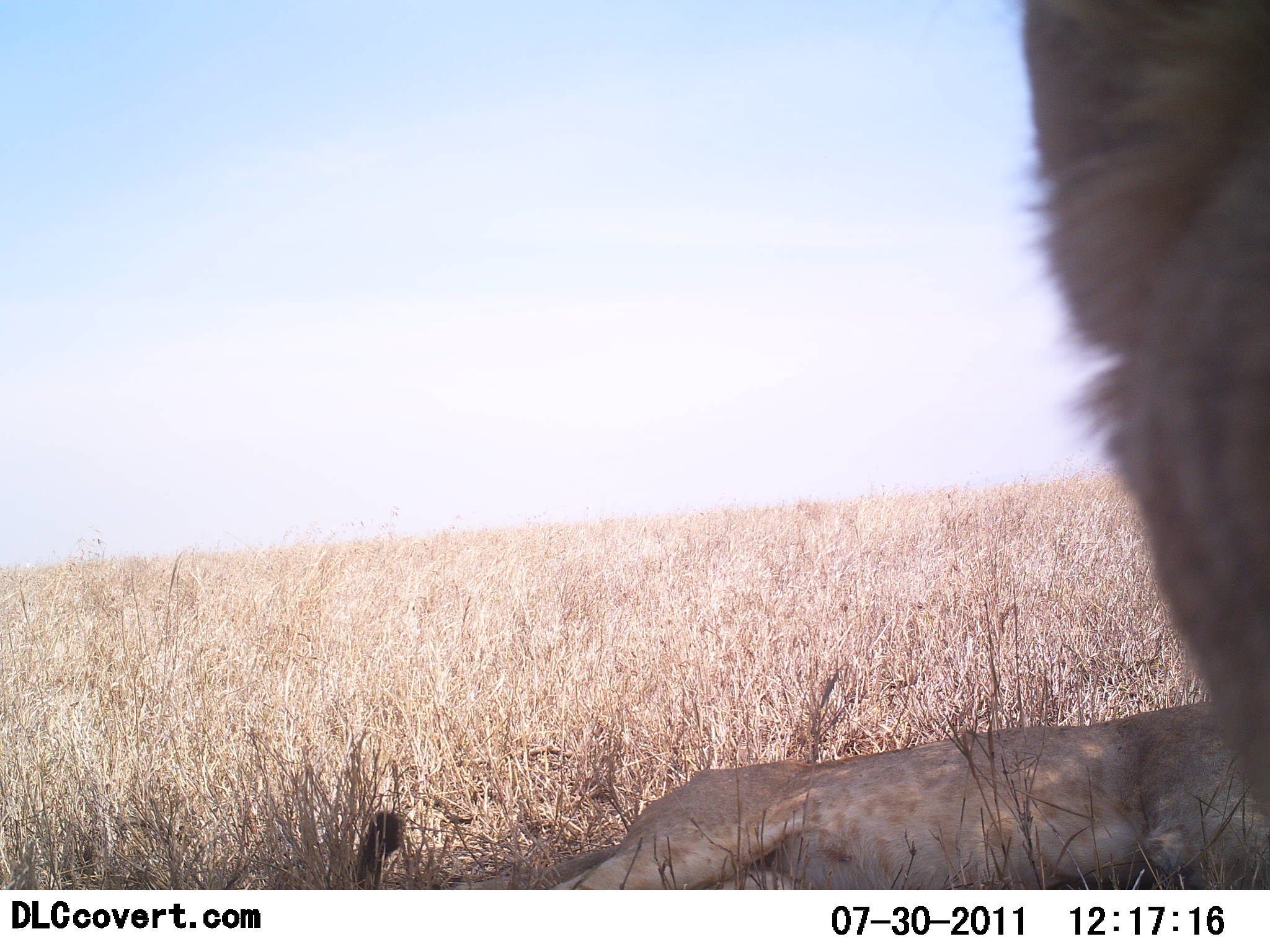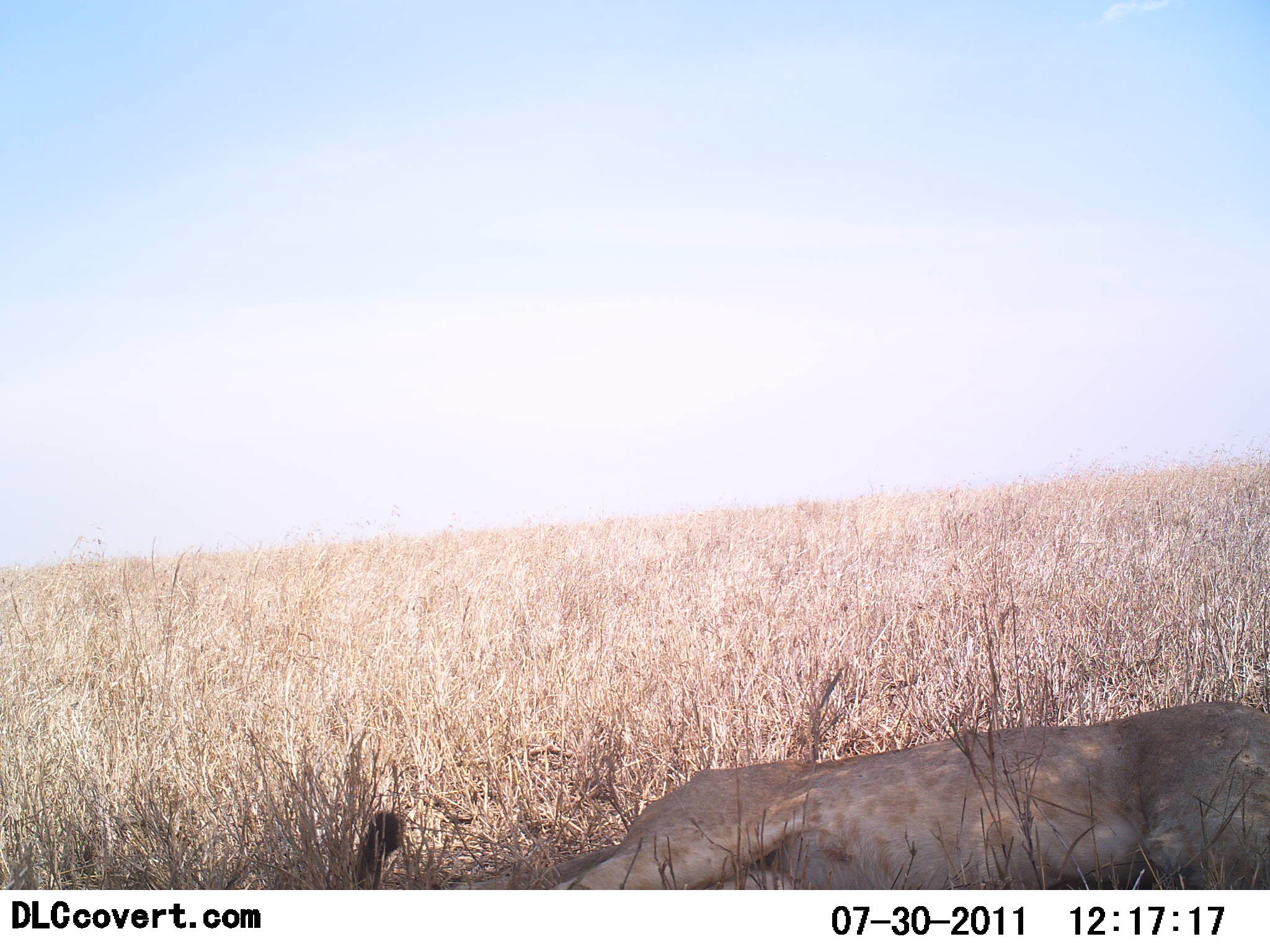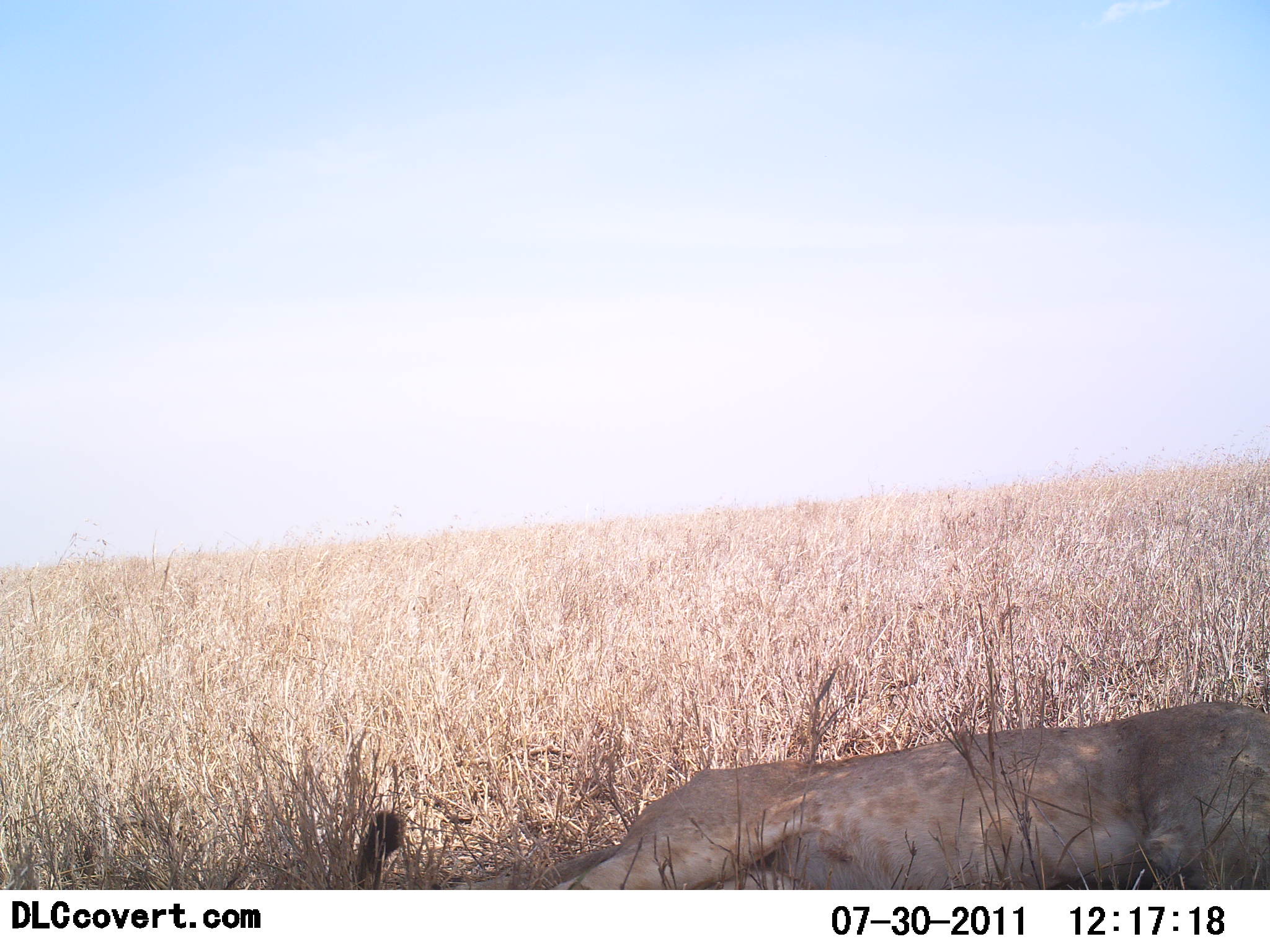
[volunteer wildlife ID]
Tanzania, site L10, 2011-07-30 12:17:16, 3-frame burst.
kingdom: Animalia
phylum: Chordata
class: Mammalia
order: Carnivora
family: Felidae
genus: Panthera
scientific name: Panthera leo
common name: lion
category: lionfemale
Lionfemale (lion) (Panthera leo), count 2. Behavior (volunteer vote fractions): standing 8%, resting 100%, moving 17%, interacting 0%. Young present (vote fraction): 8%. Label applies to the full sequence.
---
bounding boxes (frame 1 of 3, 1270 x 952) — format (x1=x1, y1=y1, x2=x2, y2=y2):
animal: (x1=1019, y1=0, x2=1270, y2=829); (x1=349, y1=697, x2=1269, y2=890)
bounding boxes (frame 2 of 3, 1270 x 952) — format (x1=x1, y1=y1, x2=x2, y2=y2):
animal: (x1=349, y1=700, x2=1270, y2=892)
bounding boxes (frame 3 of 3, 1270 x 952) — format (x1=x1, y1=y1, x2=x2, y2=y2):
animal: (x1=348, y1=699, x2=1270, y2=890)